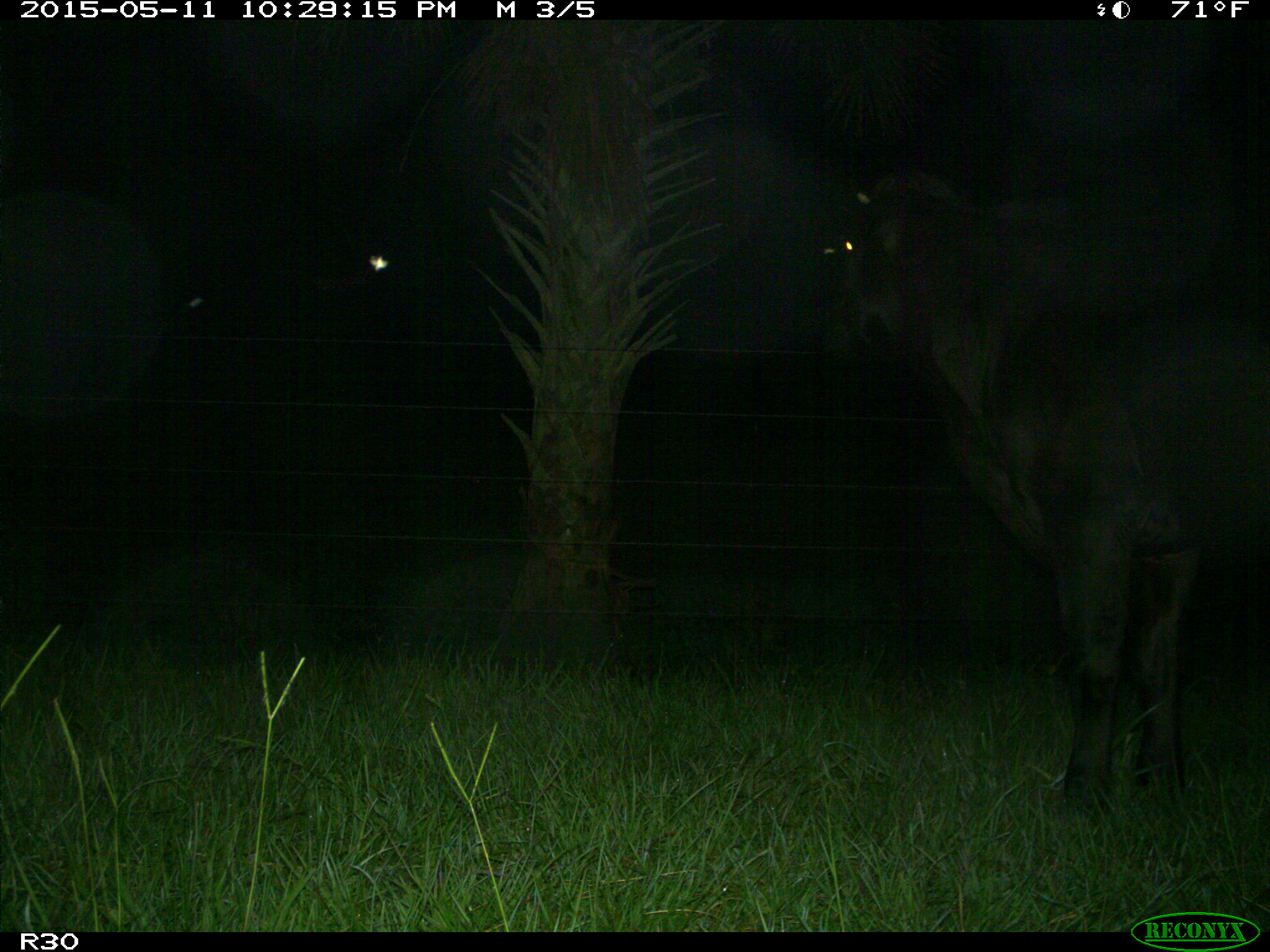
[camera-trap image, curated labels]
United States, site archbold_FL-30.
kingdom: Animalia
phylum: Chordata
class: Mammalia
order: Artiodactyla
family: Bovidae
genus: Bos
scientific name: Bos taurus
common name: domestic cow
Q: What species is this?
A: Bos taurus (domestic cow).